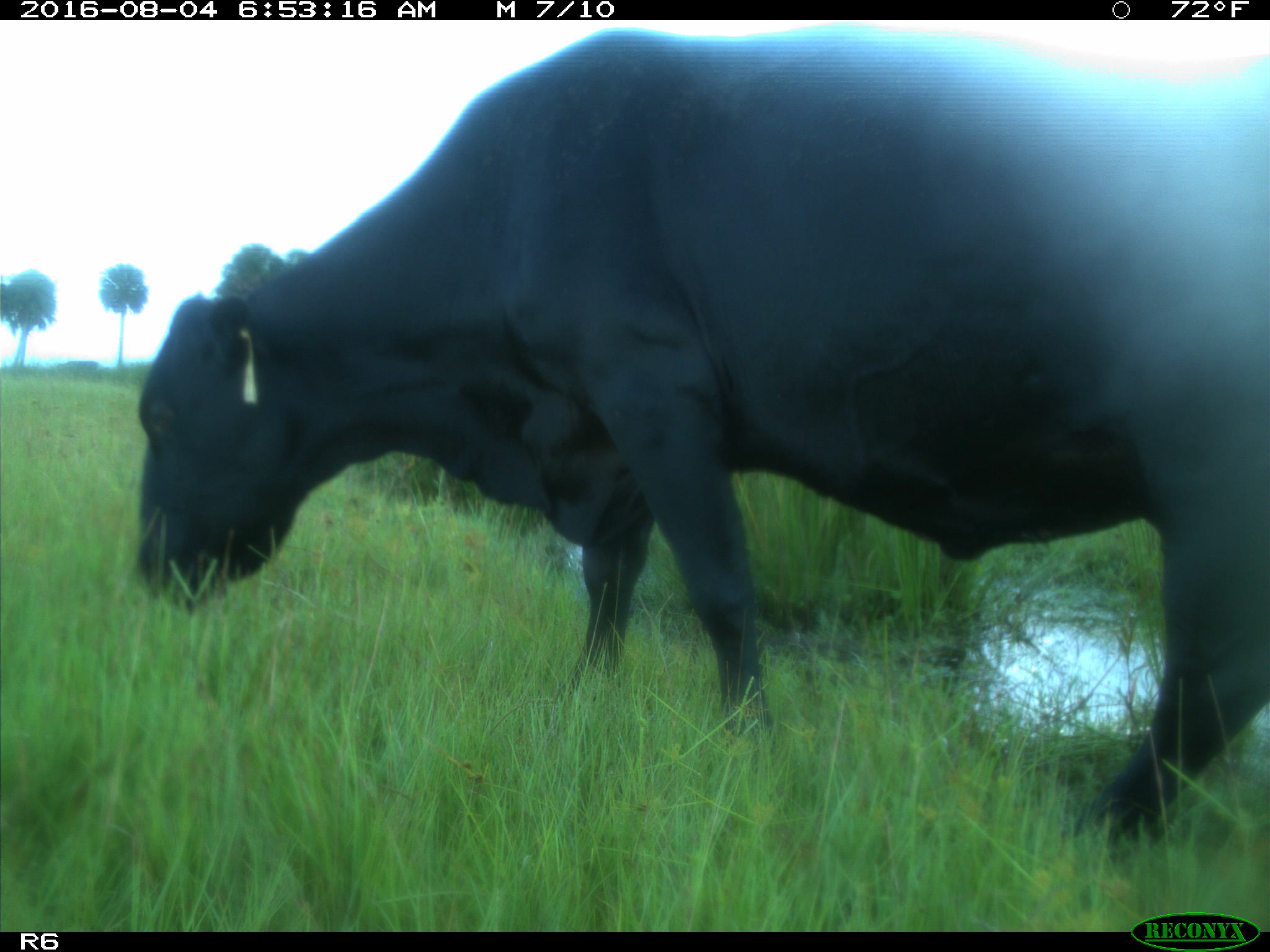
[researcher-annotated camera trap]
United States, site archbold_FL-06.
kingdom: Animalia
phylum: Chordata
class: Mammalia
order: Artiodactyla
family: Bovidae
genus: Bos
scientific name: Bos taurus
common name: domestic cow